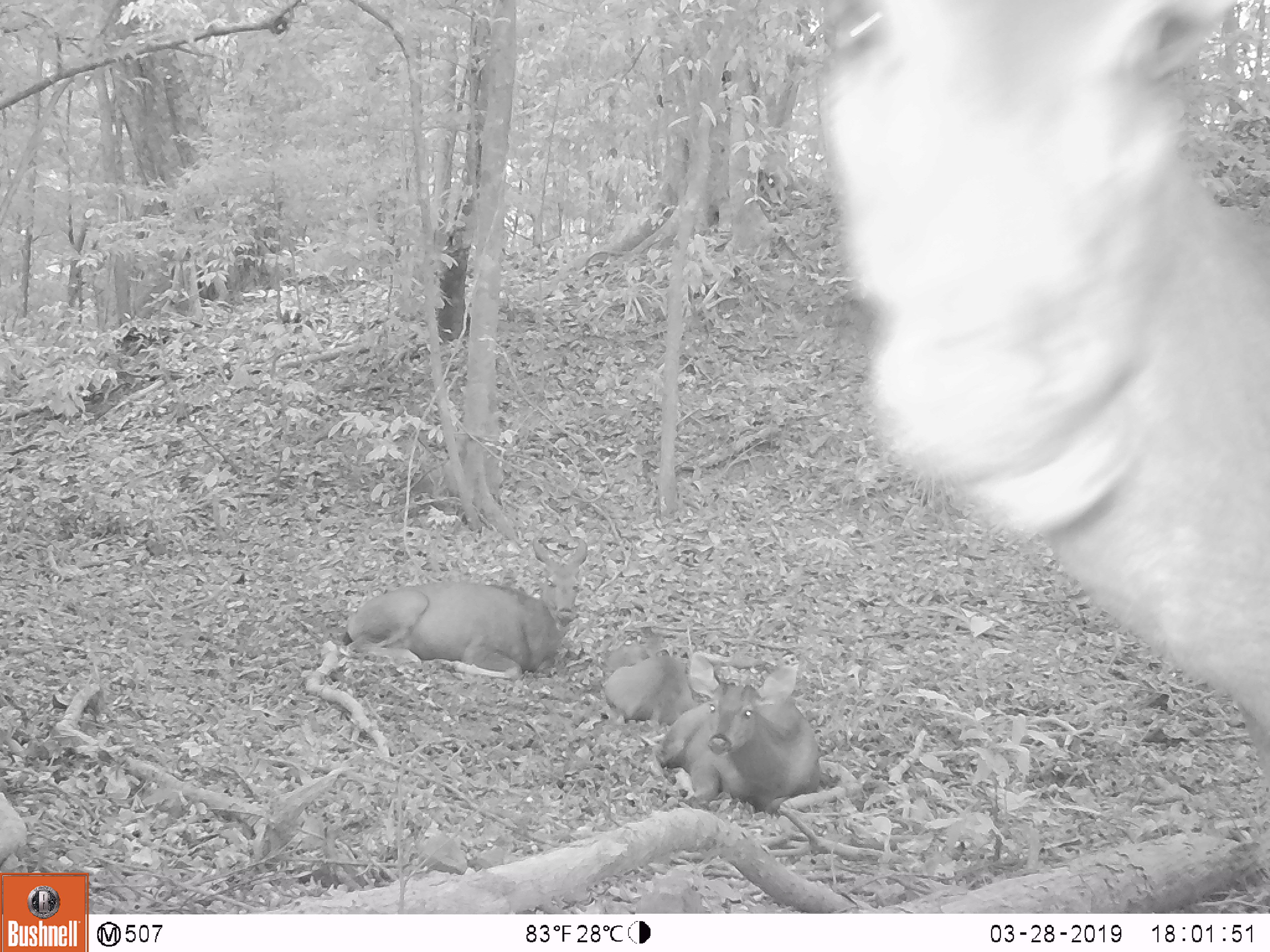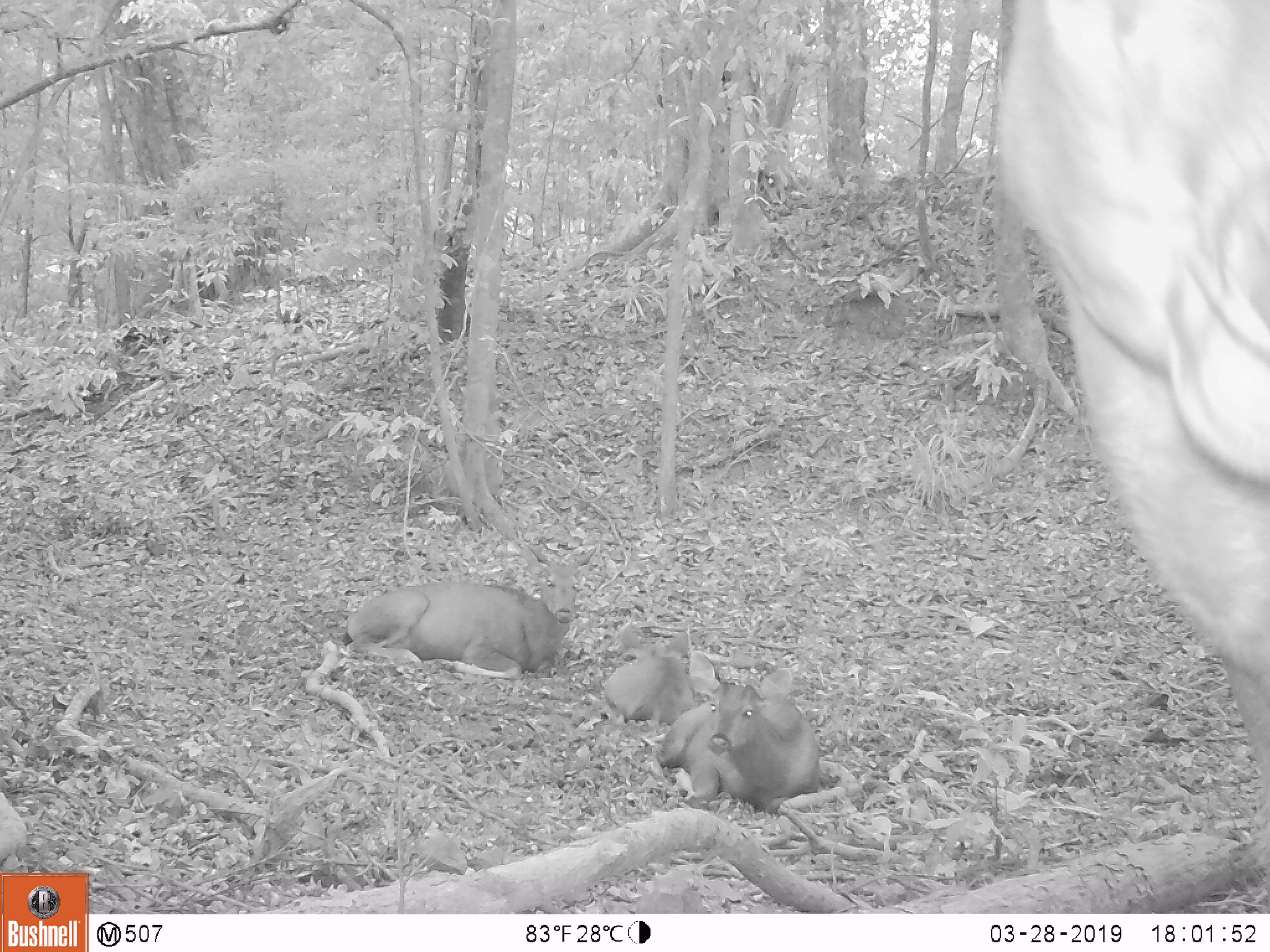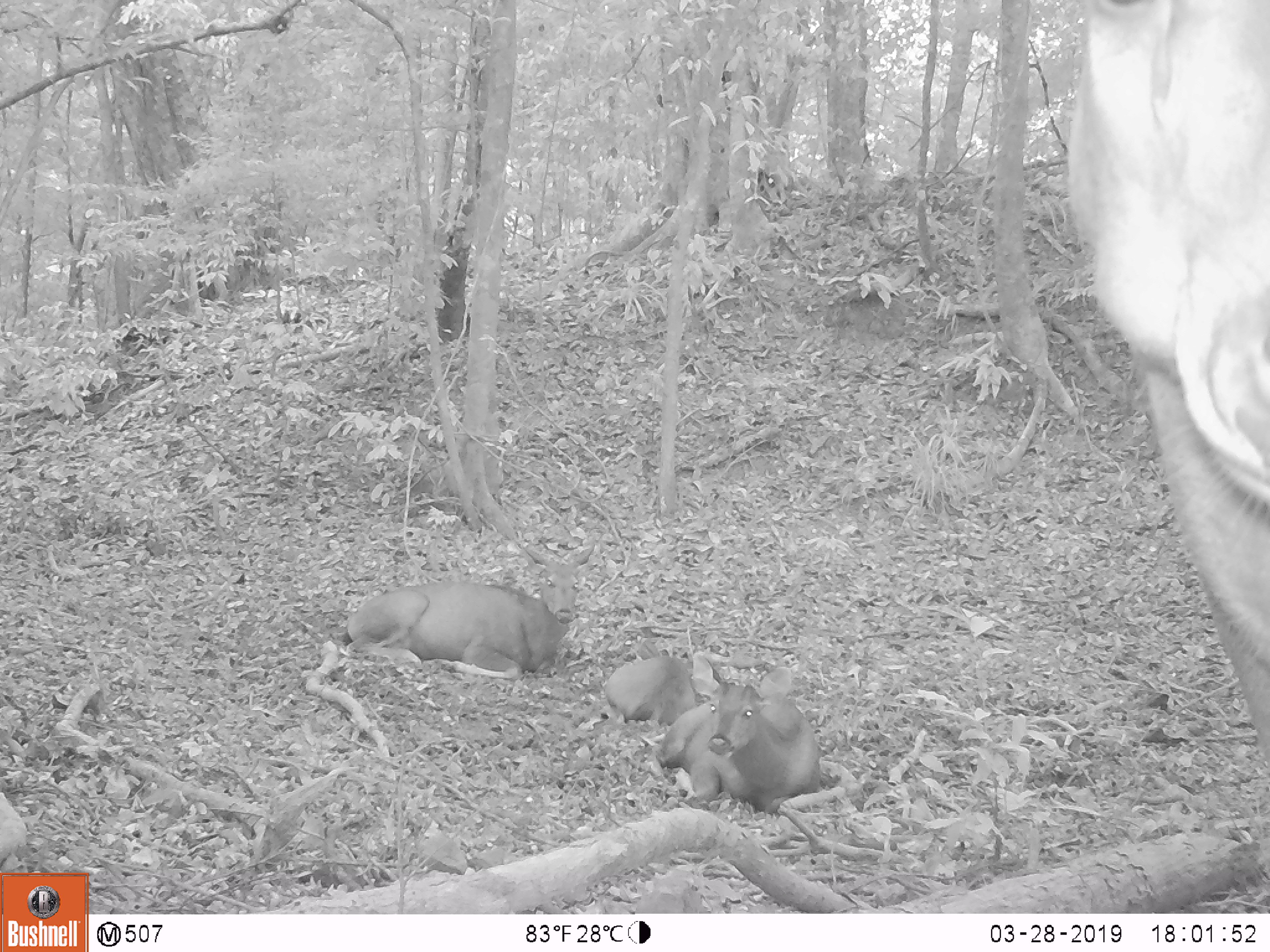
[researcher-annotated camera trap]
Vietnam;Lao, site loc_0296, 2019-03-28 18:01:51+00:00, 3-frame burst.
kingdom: Animalia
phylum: Chordata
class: Mammalia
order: Artiodactyla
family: Cervidae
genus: Rusa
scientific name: Rusa unicolor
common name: sambar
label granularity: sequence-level